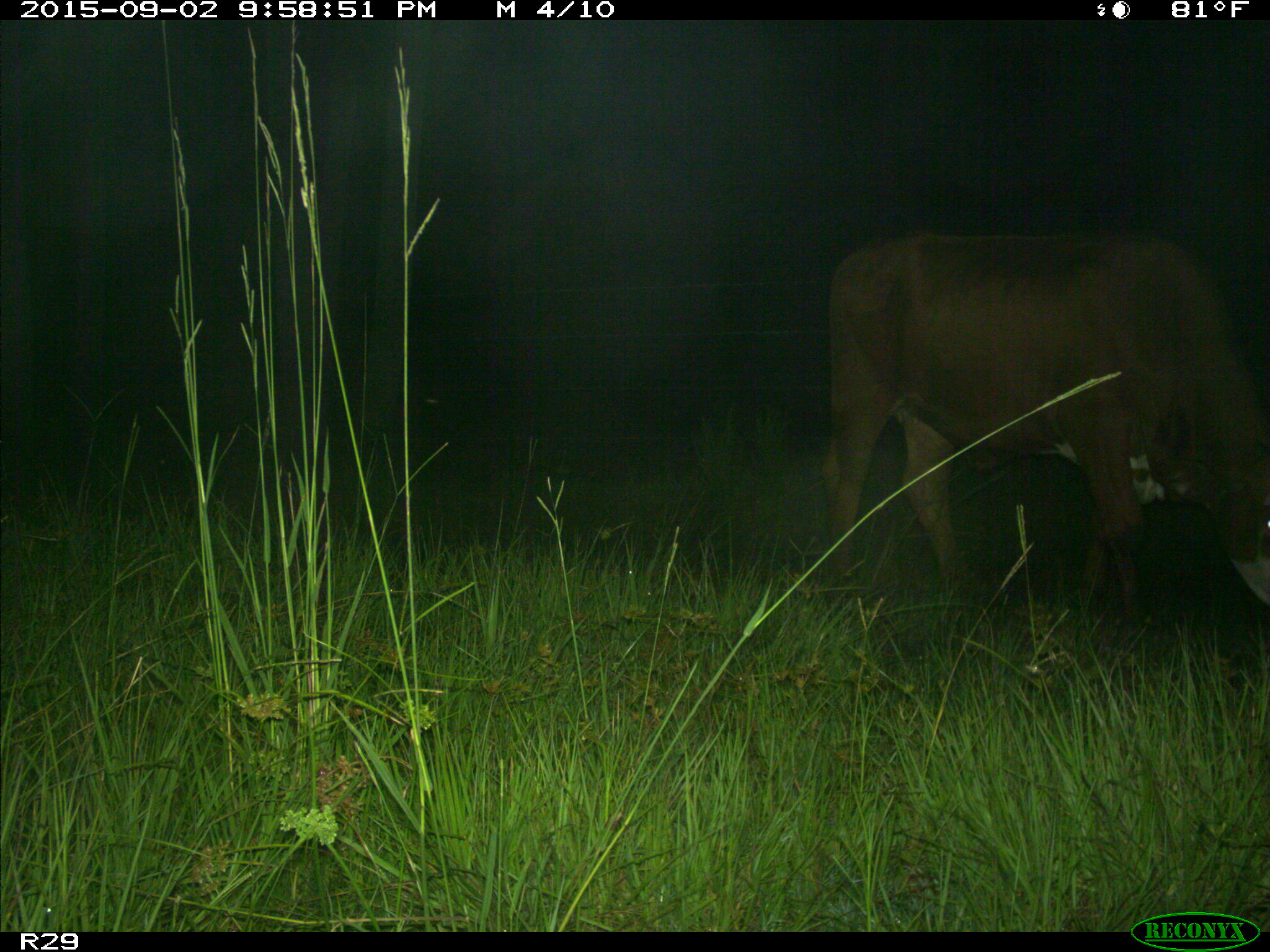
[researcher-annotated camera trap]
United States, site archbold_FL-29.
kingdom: Animalia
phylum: Chordata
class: Mammalia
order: Artiodactyla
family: Bovidae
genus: Bos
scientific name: Bos taurus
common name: domestic cow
Bos taurus (domestic cow).